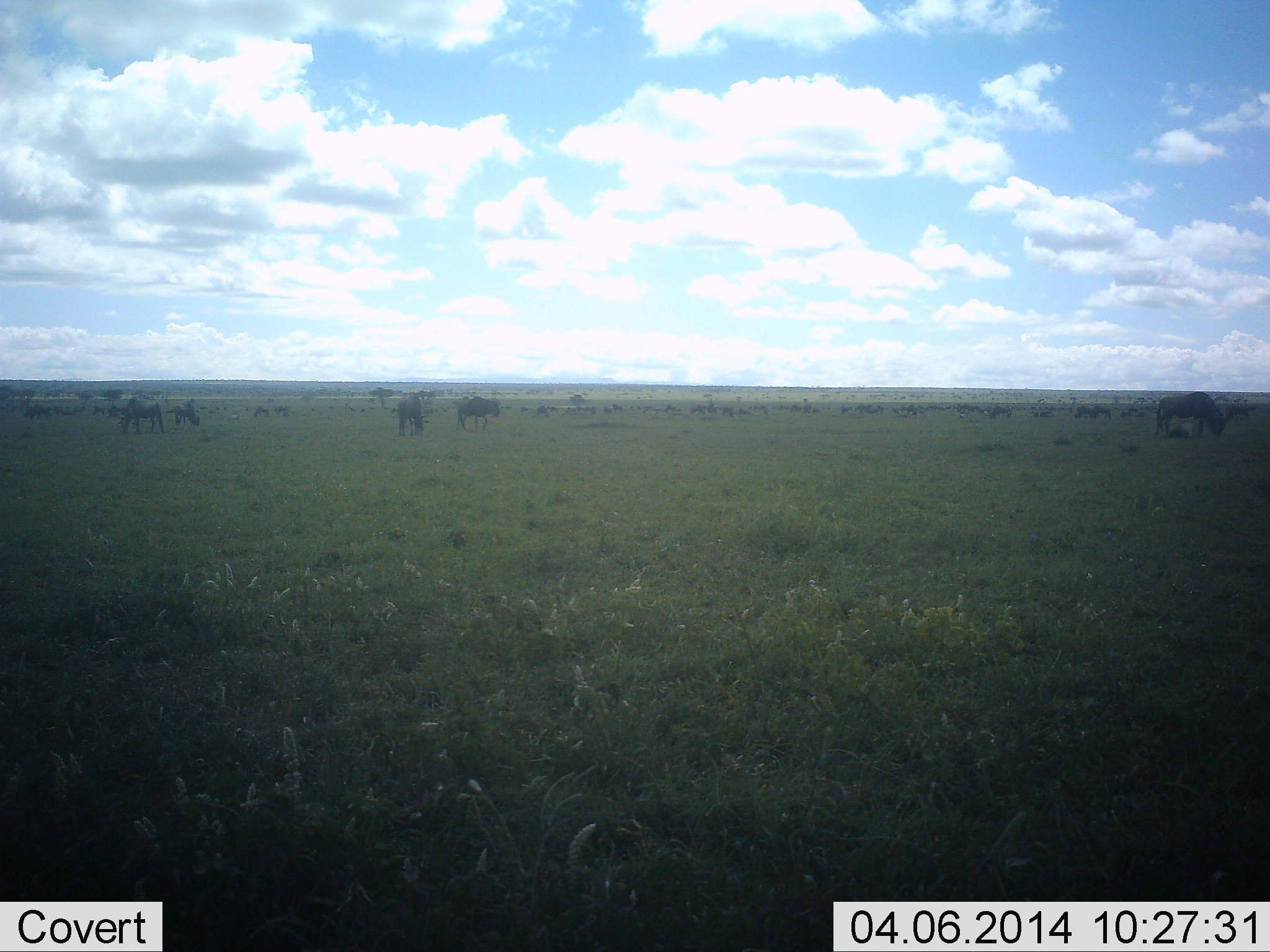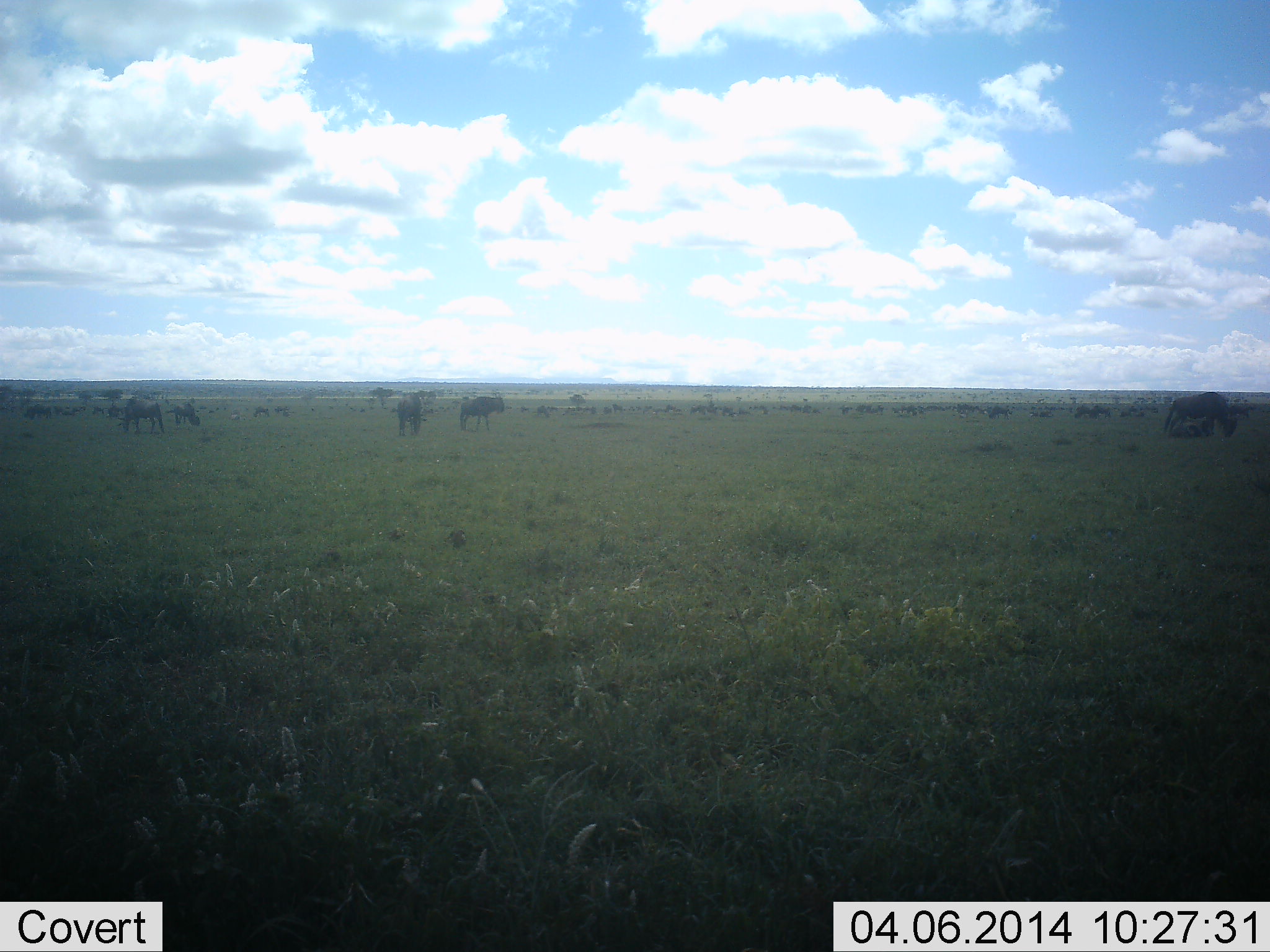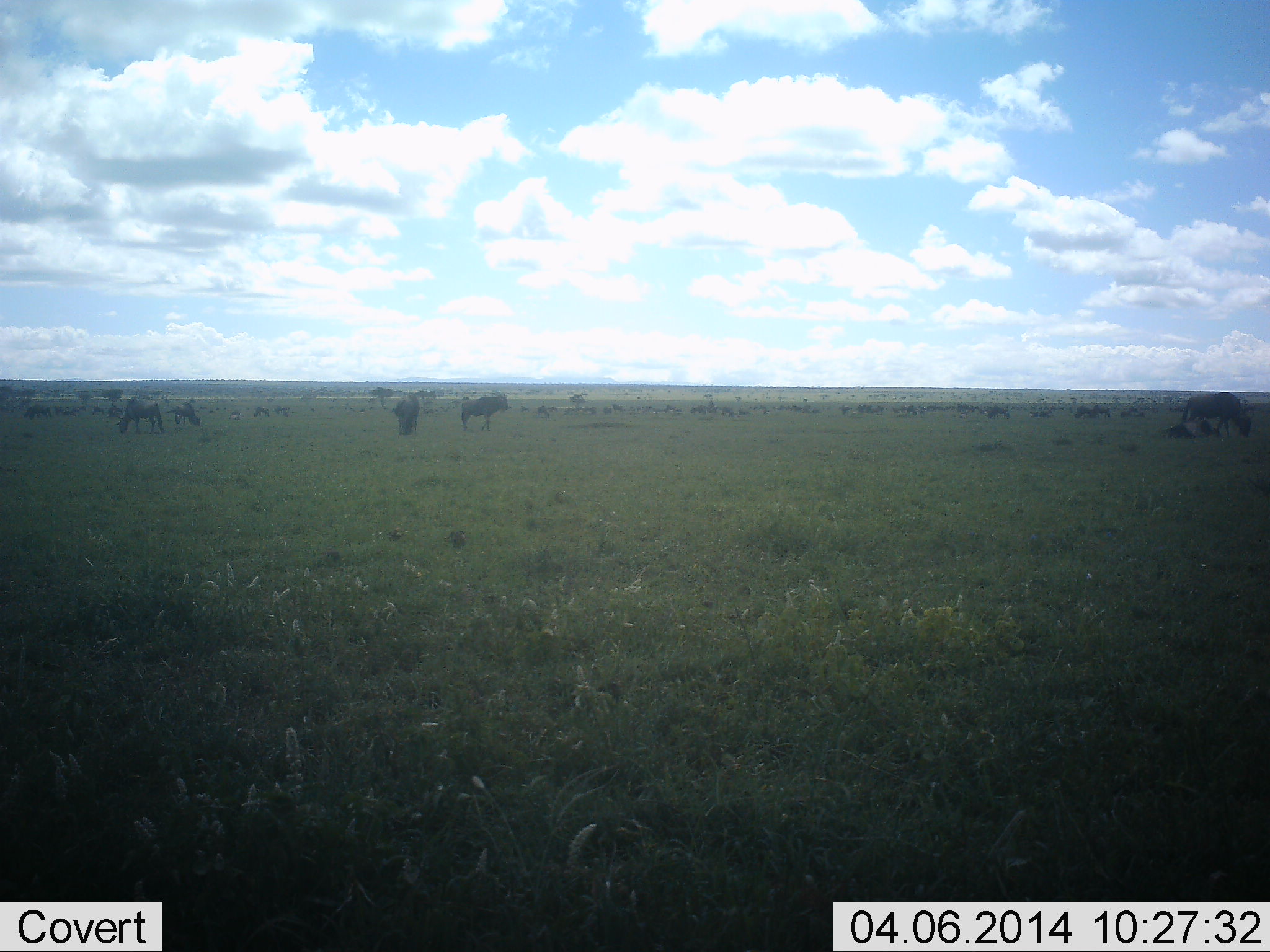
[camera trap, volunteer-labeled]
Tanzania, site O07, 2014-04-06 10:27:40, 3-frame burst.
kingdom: Animalia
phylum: Chordata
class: Mammalia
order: Artiodactyla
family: Bovidae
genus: Connochaetes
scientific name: Connochaetes taurinus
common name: blue wildebeest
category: wildebeest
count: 11-50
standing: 40%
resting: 0%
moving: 50%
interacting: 0%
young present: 0%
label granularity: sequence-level